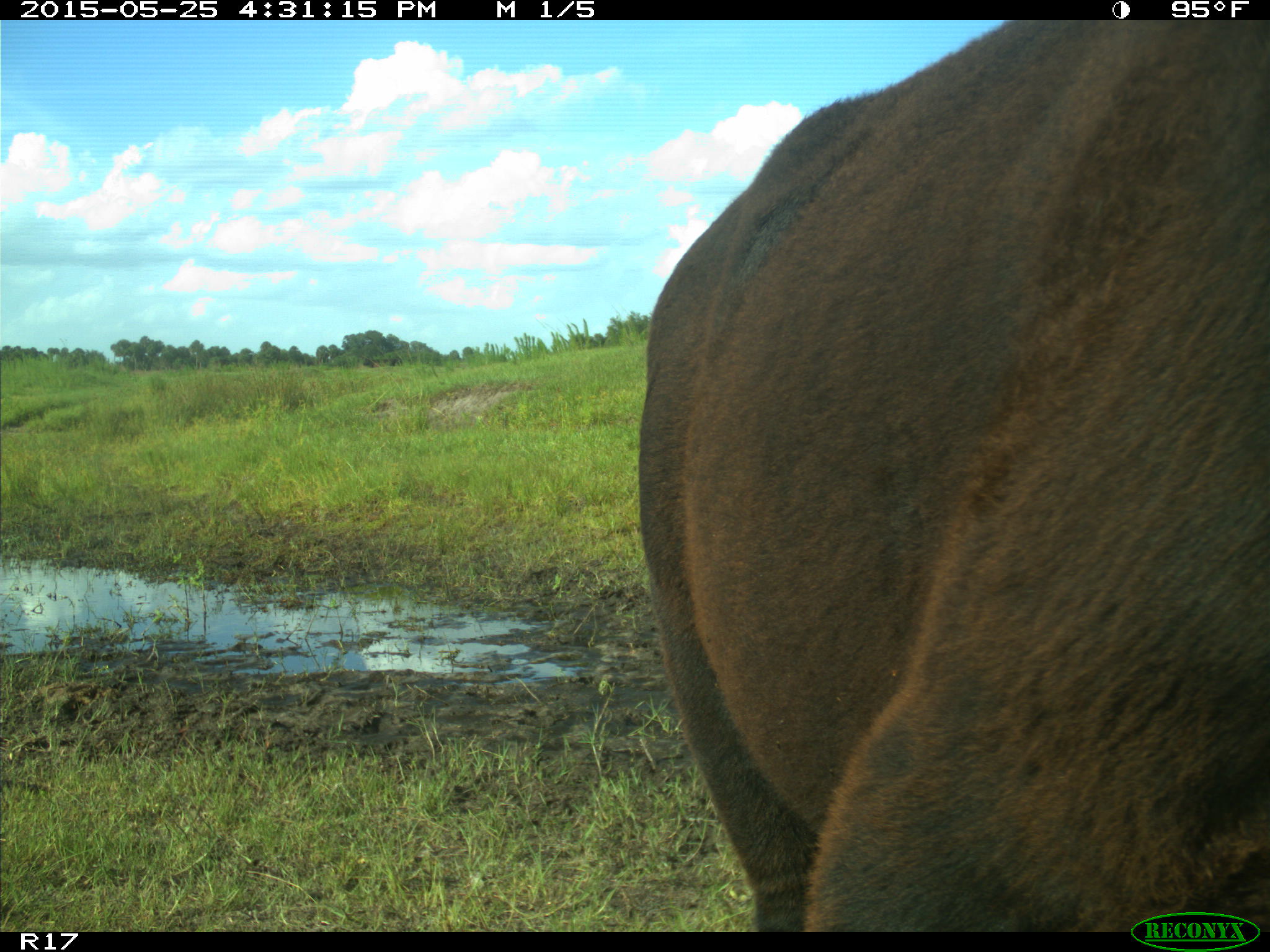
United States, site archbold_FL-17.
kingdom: Animalia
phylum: Chordata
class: Mammalia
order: Artiodactyla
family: Bovidae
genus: Bos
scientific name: Bos taurus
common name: domestic cow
Bos taurus (domestic cow).